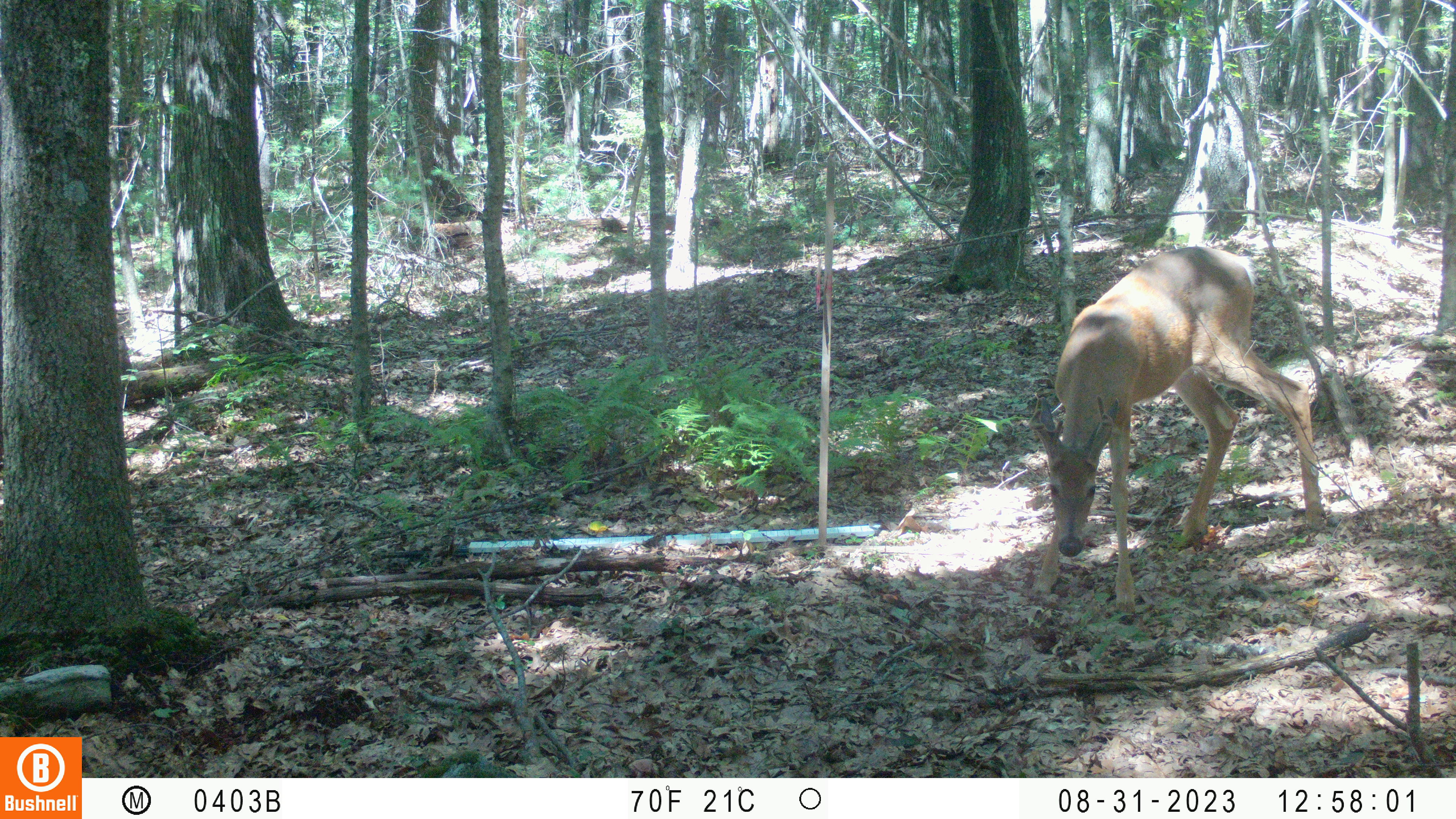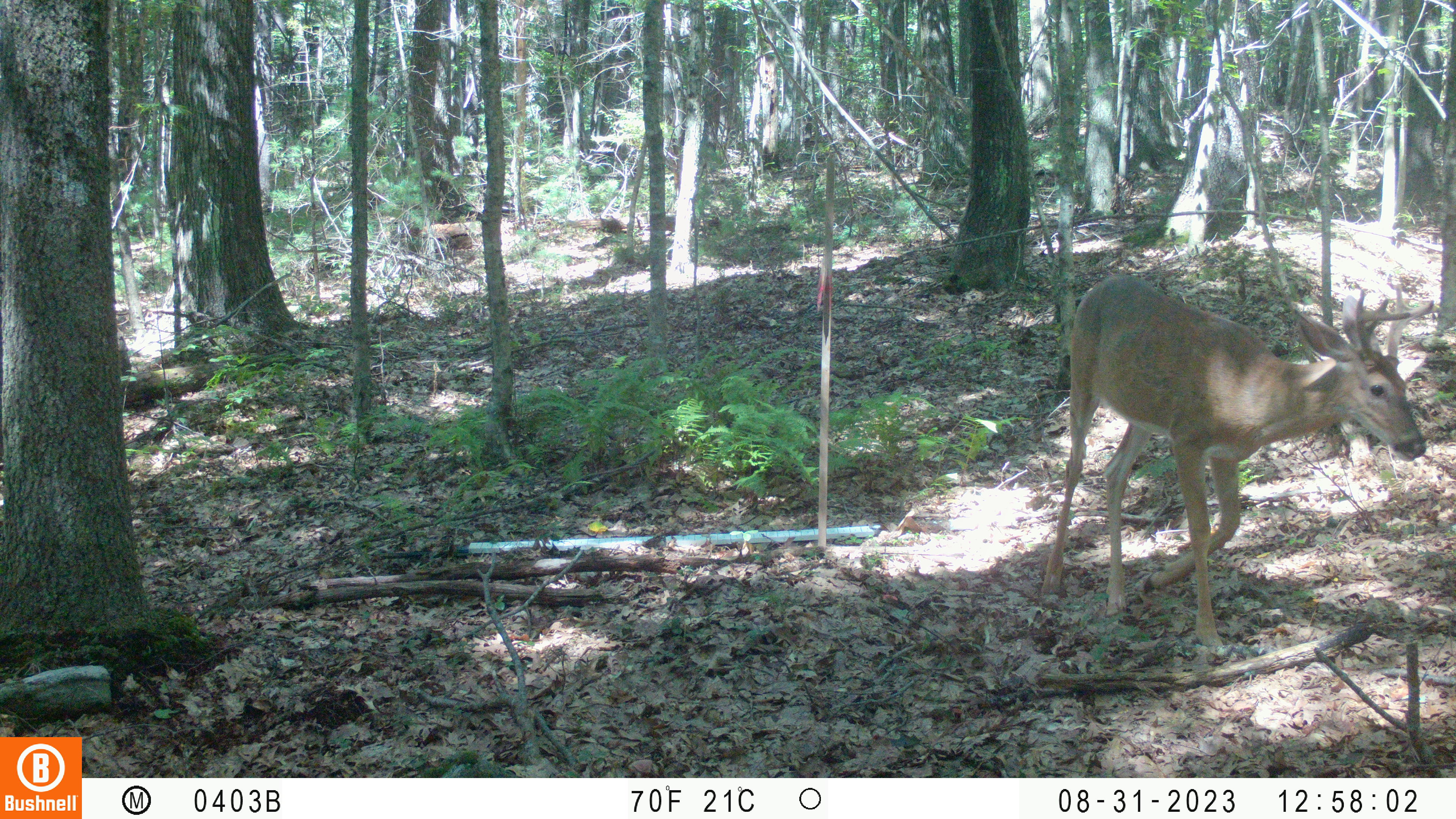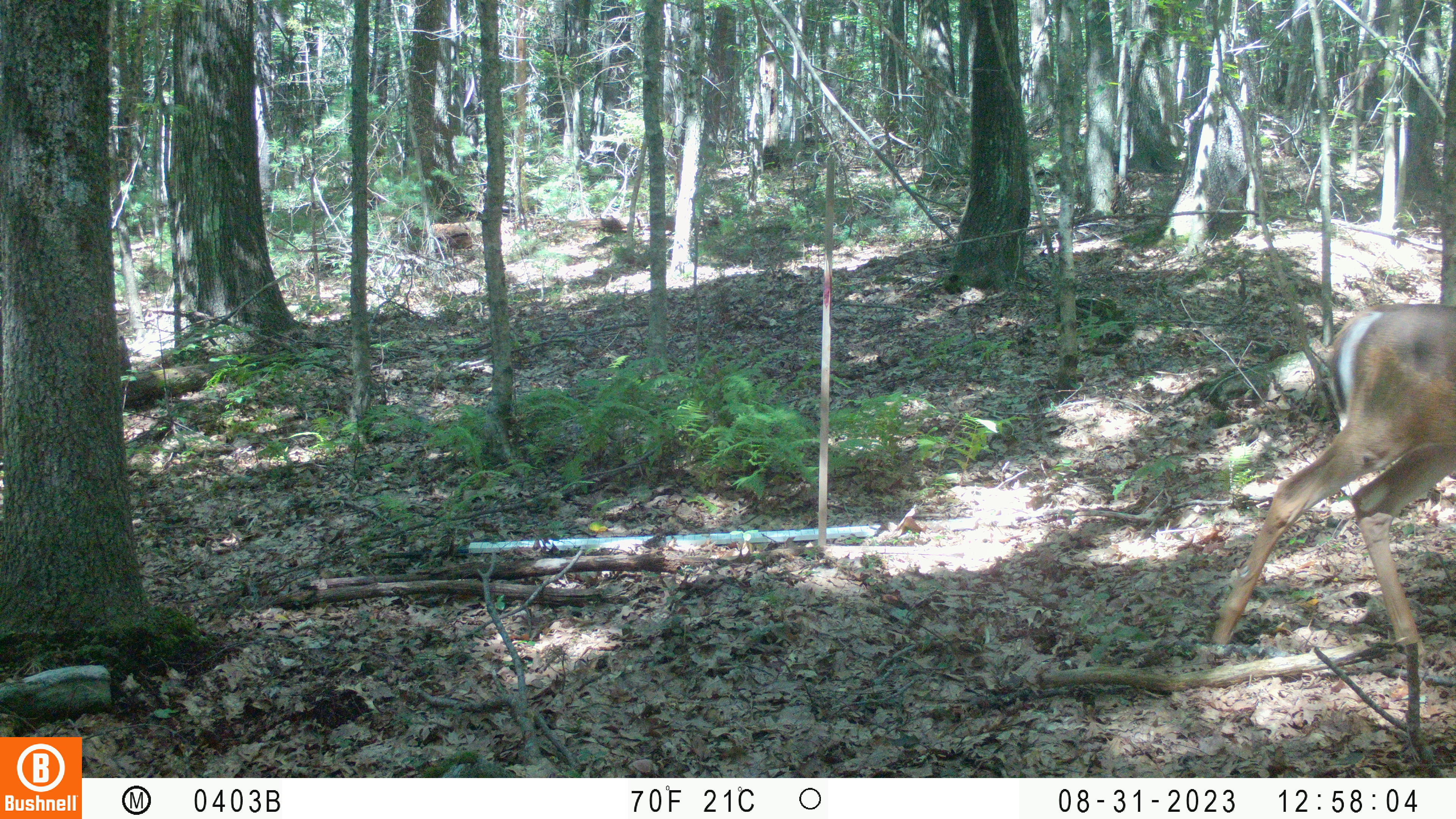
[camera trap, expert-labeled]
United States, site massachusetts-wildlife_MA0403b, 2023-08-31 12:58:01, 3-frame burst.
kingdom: Animalia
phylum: Chordata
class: Mammalia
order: Artiodactyla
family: Cervidae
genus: Odocoileus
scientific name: Odocoileus virginianus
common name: white-tailed deer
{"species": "white-tailed deer (Odocoileus virginianus)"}